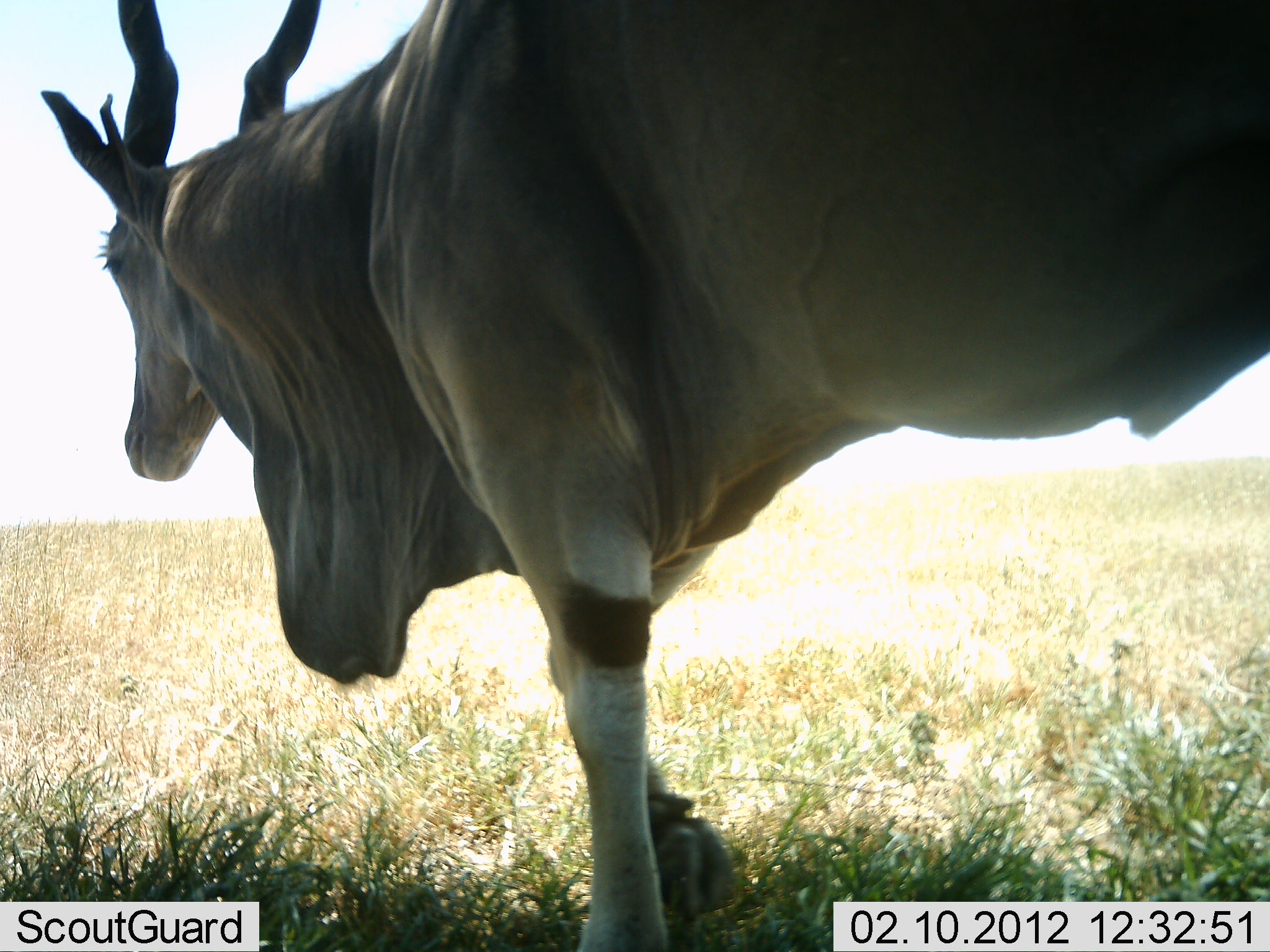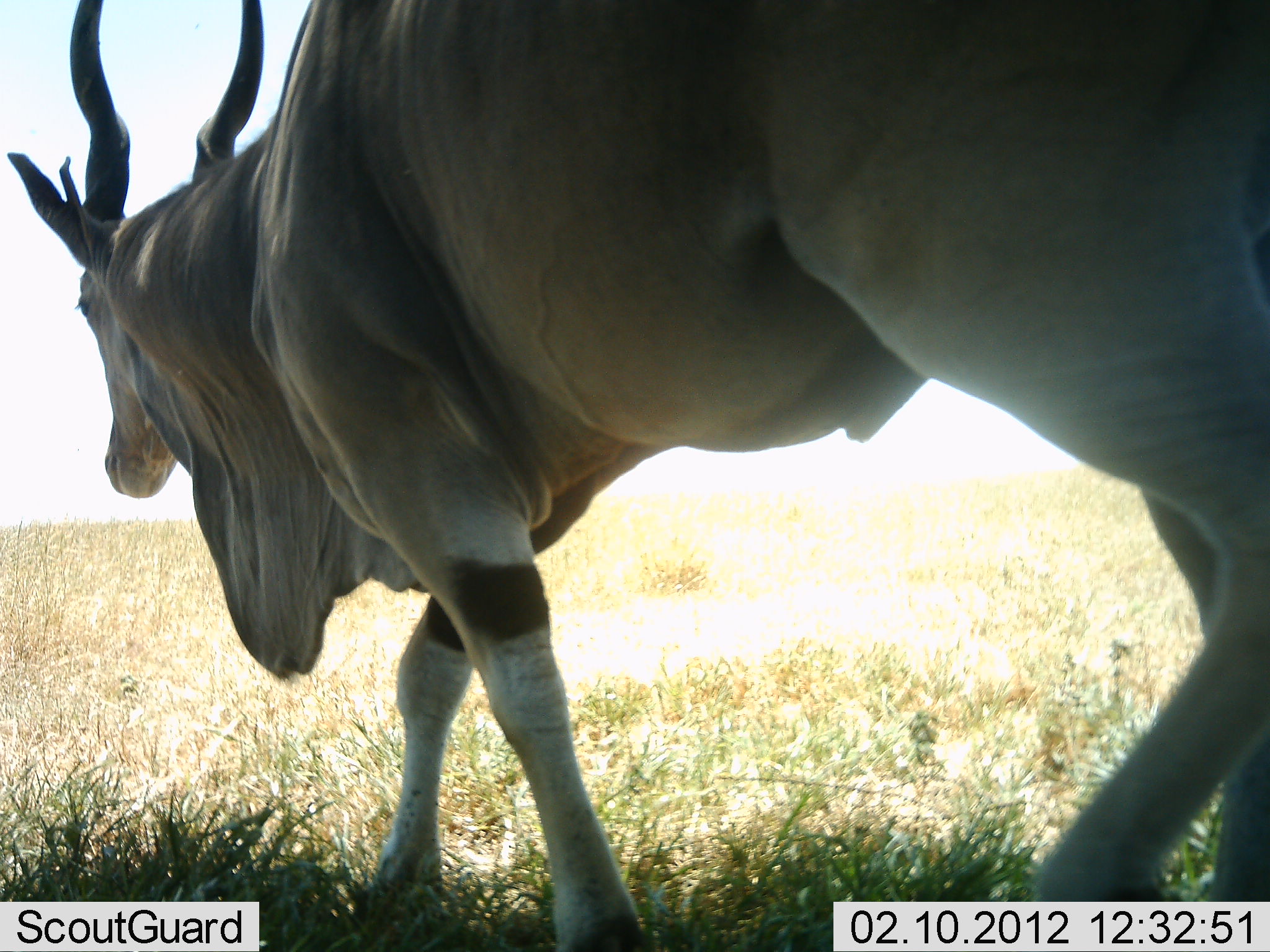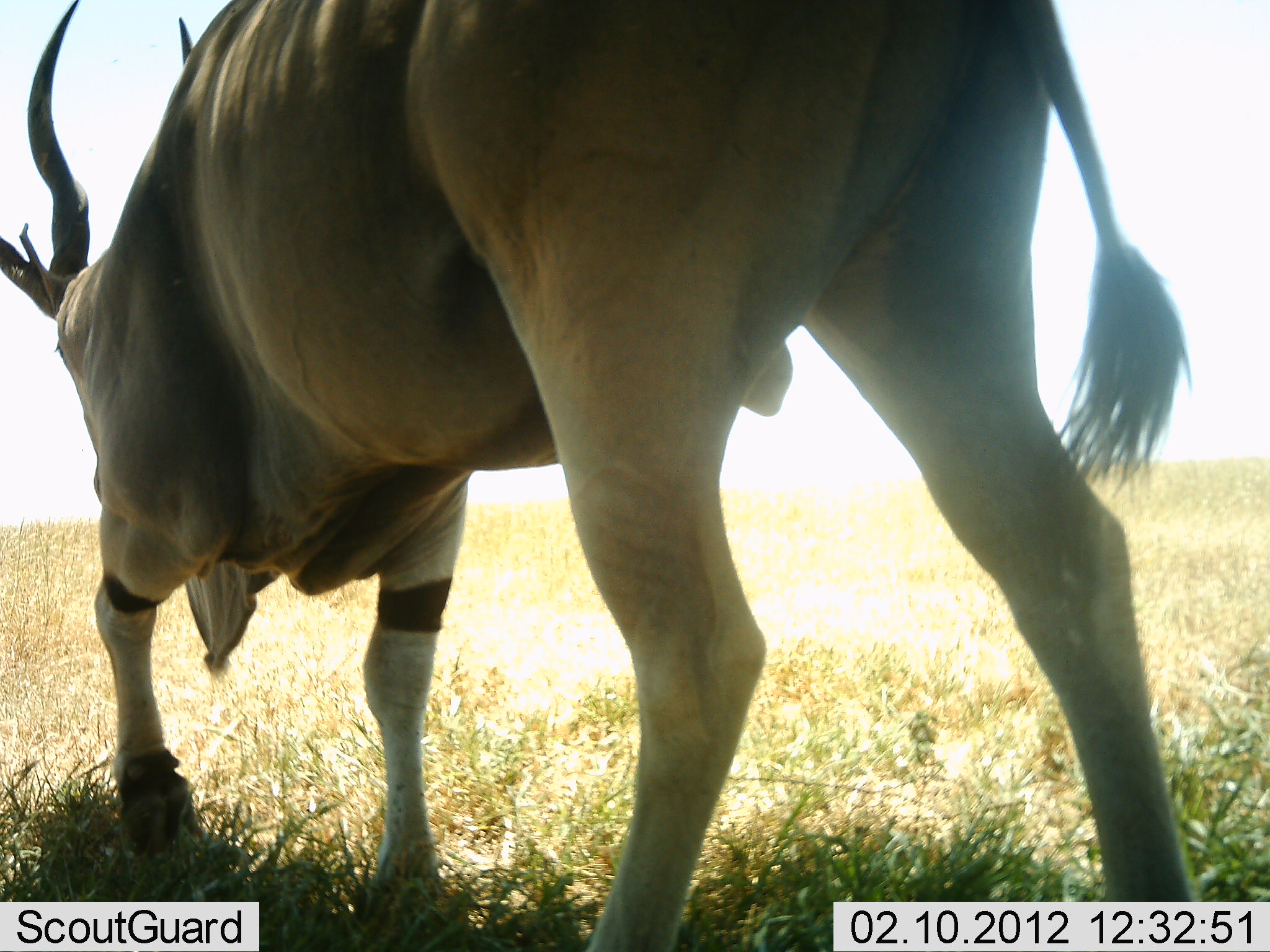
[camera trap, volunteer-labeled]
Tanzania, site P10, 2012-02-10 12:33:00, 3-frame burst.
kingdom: Animalia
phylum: Chordata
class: Mammalia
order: Artiodactyla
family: Bovidae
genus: Tragelaphus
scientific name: Tragelaphus oryx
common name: eland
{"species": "eland (Tragelaphus oryx)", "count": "1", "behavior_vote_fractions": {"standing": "0%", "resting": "0%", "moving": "100%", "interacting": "0%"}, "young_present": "0%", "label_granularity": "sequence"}